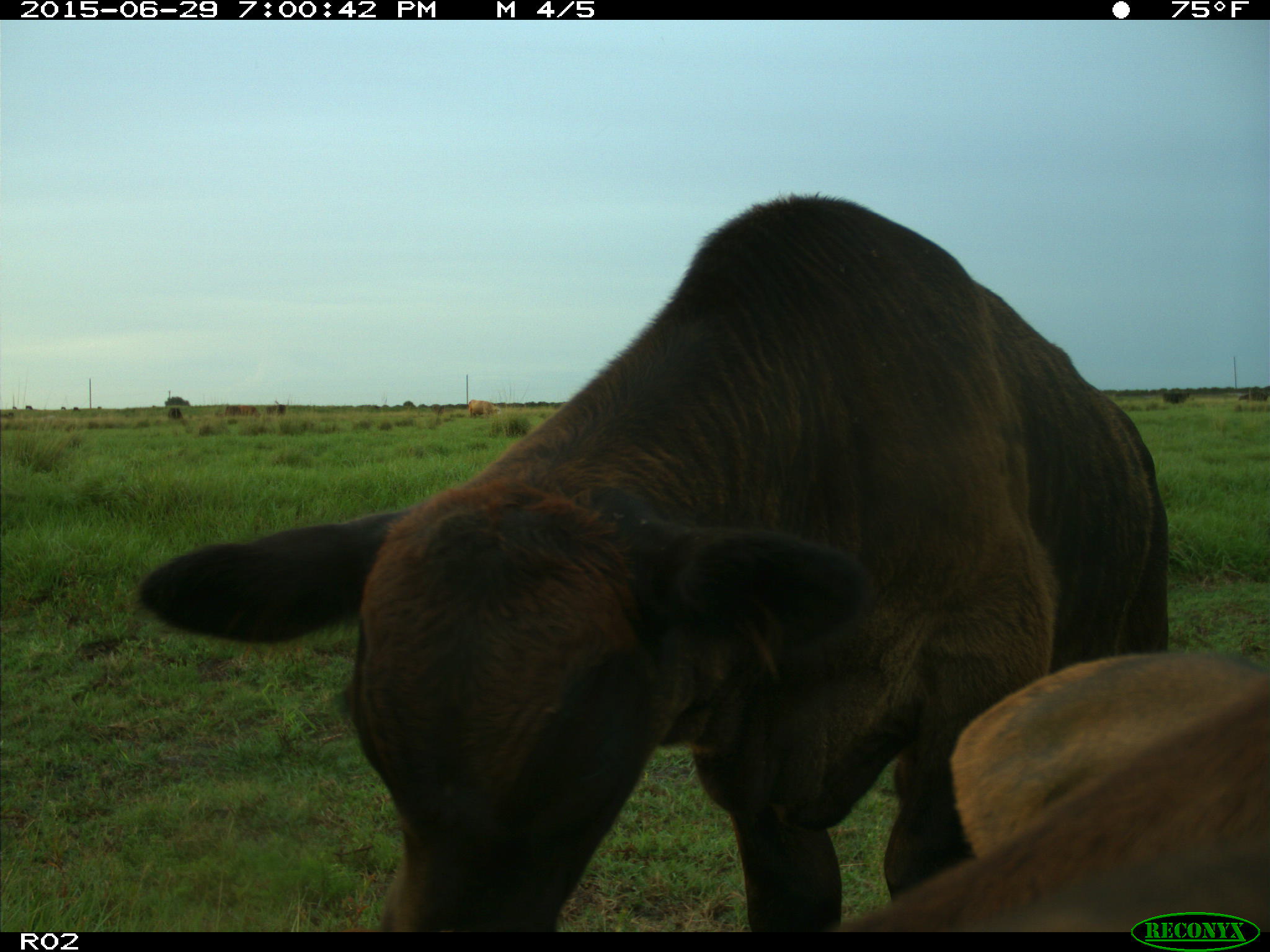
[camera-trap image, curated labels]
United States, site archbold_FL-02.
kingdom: Animalia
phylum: Chordata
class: Mammalia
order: Artiodactyla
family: Bovidae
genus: Bos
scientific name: Bos taurus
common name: domestic cow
Bos taurus (domestic cow).